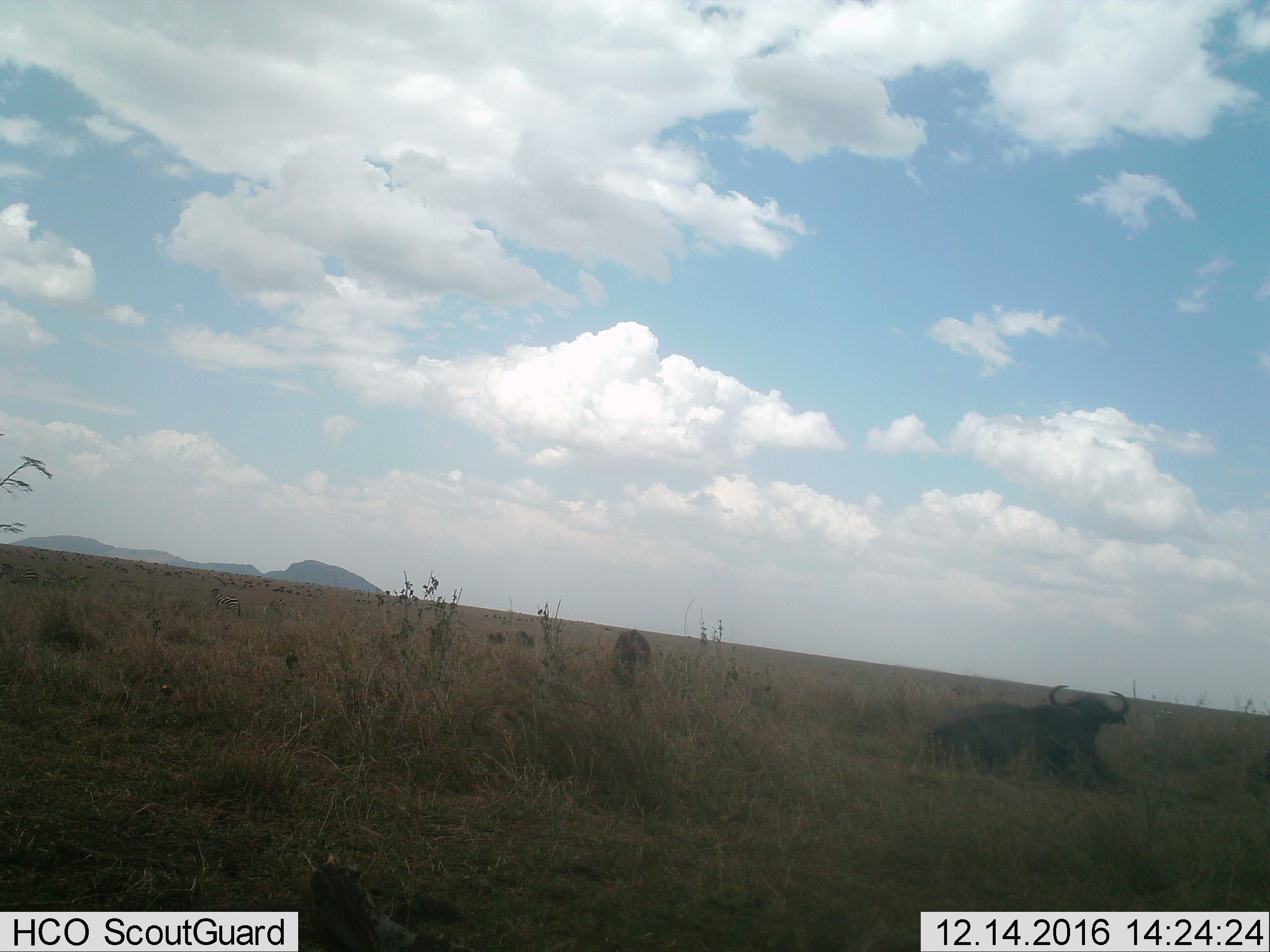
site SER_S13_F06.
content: unidentified animal